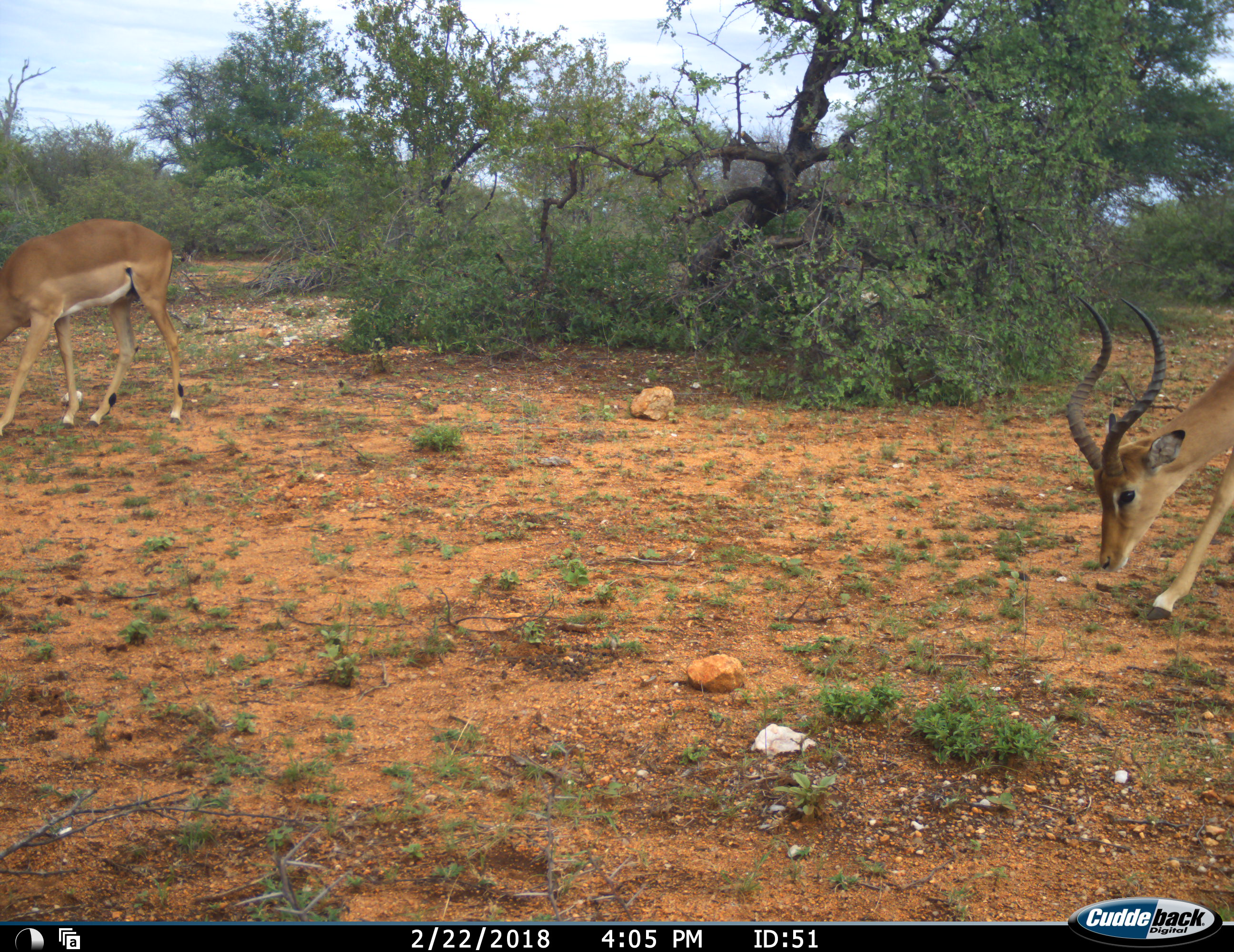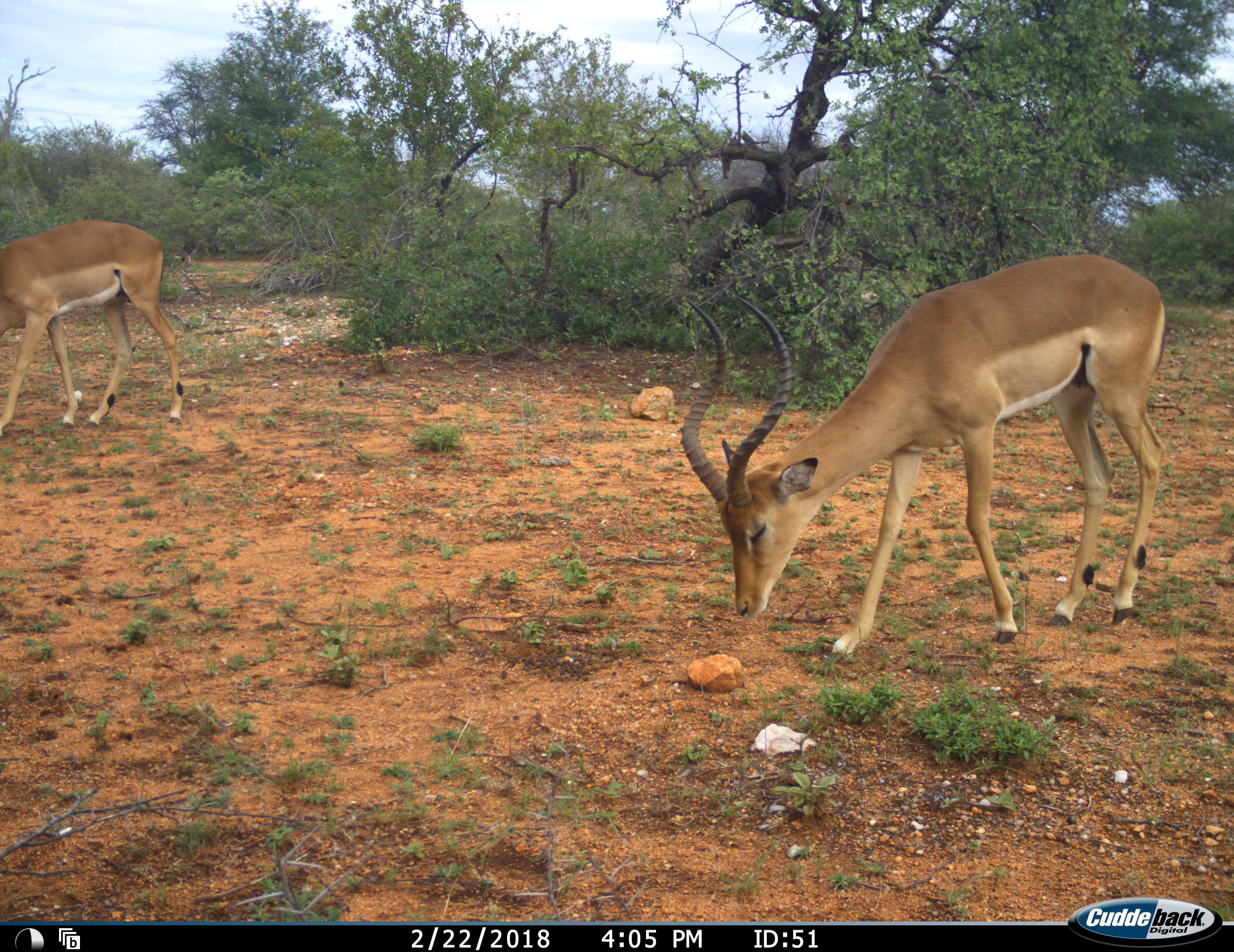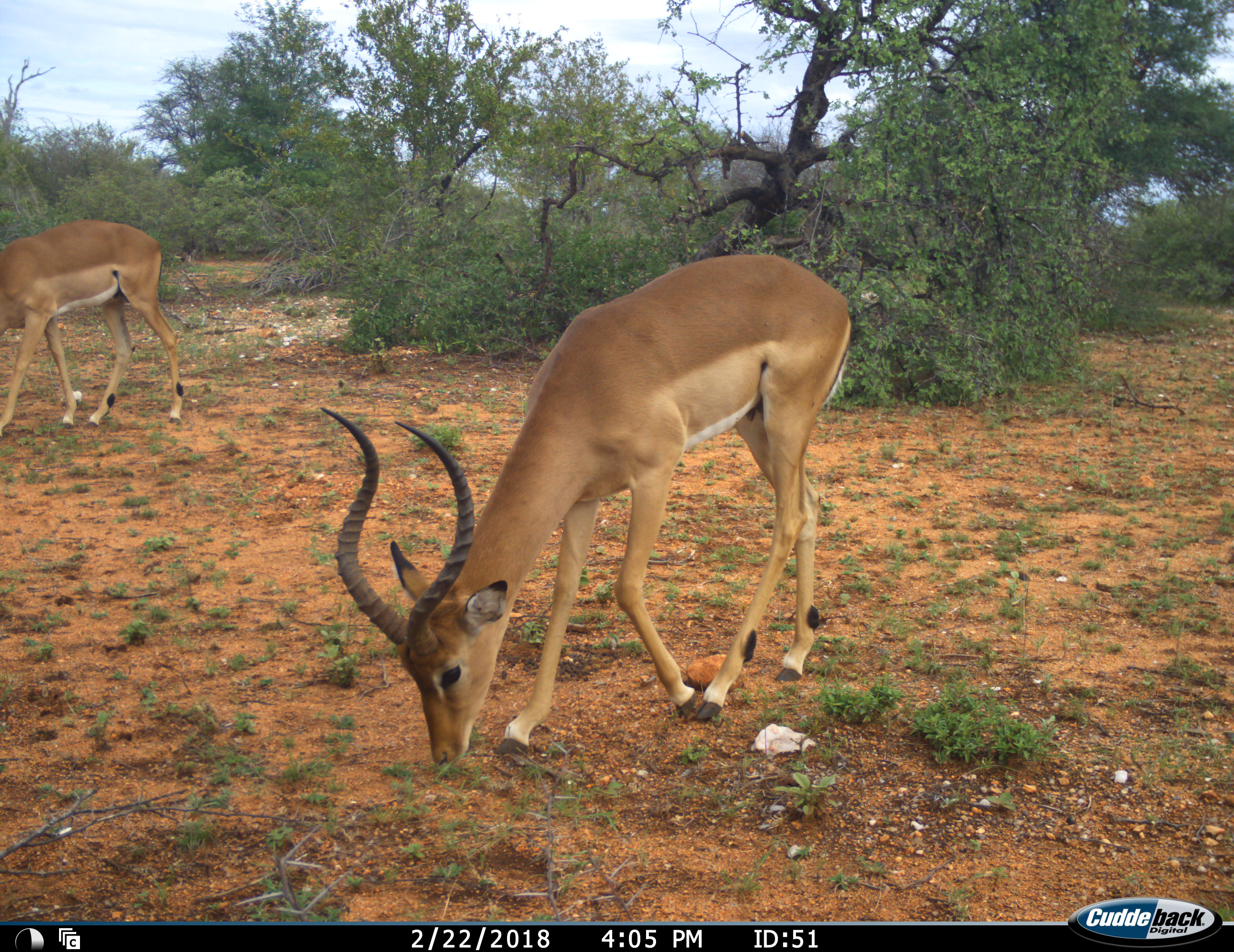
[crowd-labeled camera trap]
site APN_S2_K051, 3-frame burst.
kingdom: Animalia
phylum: Chordata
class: Mammalia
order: Artiodactyla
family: Bovidae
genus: Aepyceros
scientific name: Aepyceros melampus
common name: impala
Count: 2.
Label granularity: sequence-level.